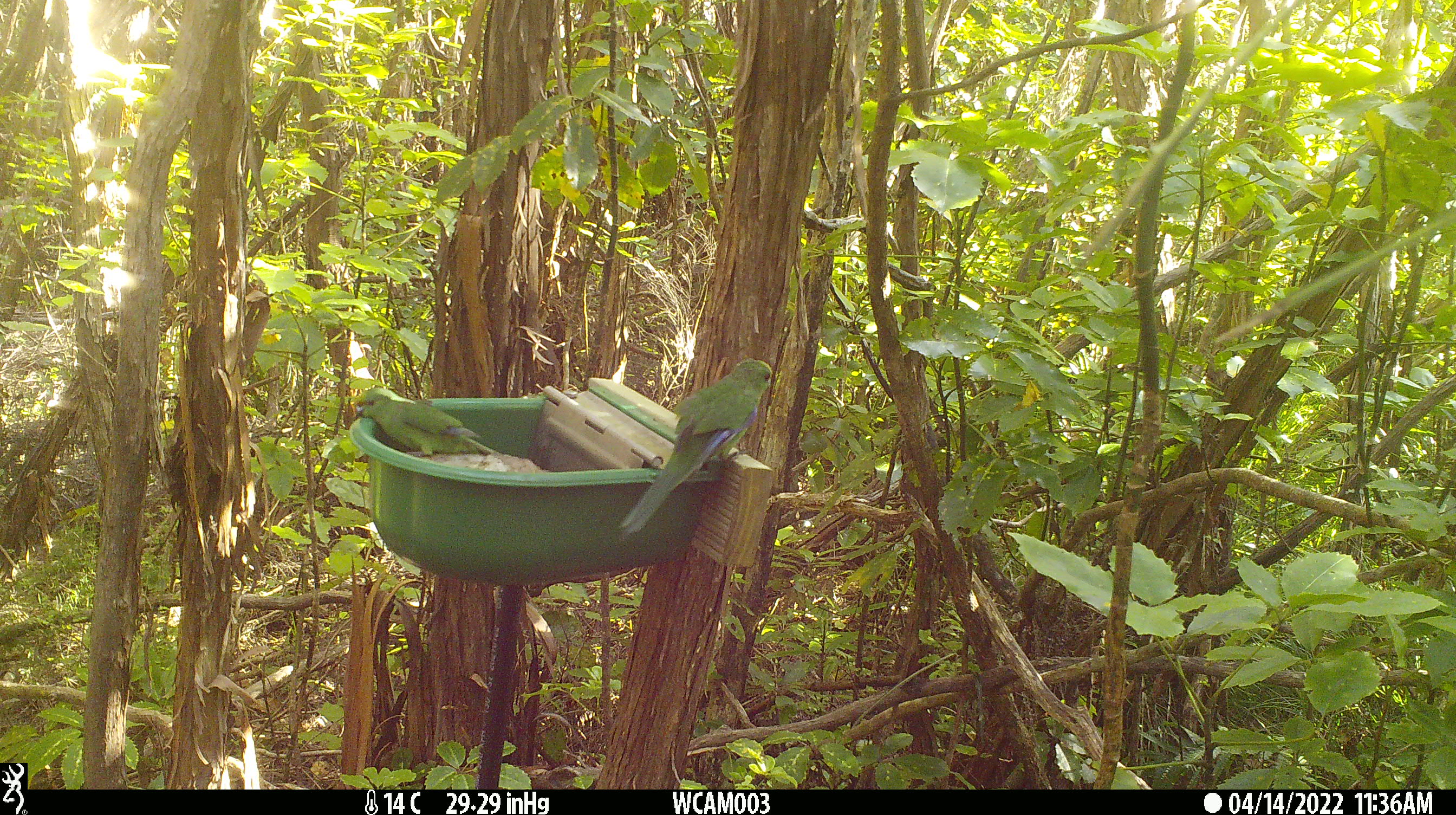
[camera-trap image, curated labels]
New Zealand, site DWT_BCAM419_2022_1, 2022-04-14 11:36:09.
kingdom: Animalia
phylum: Chordata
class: Aves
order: Psittaciformes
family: Psittaculidae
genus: Cyanoramphus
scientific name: Cyanoramphus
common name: parakeet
Parakeet (Cyanoramphus).